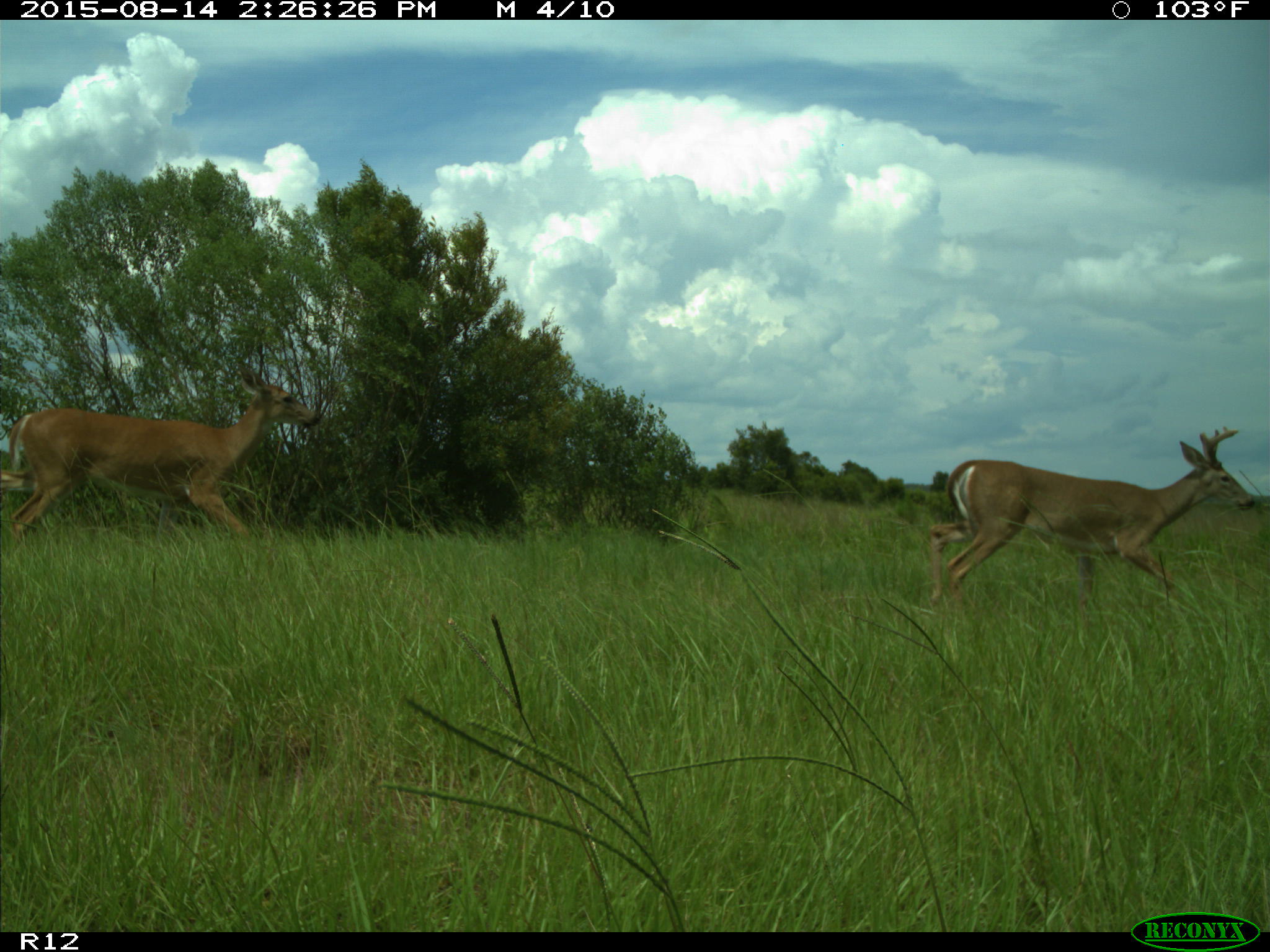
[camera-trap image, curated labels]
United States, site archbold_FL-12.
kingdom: Animalia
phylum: Chordata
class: Mammalia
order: Artiodactyla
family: Cervidae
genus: Odocoileus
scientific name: Odocoileus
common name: deer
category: unidentified deer